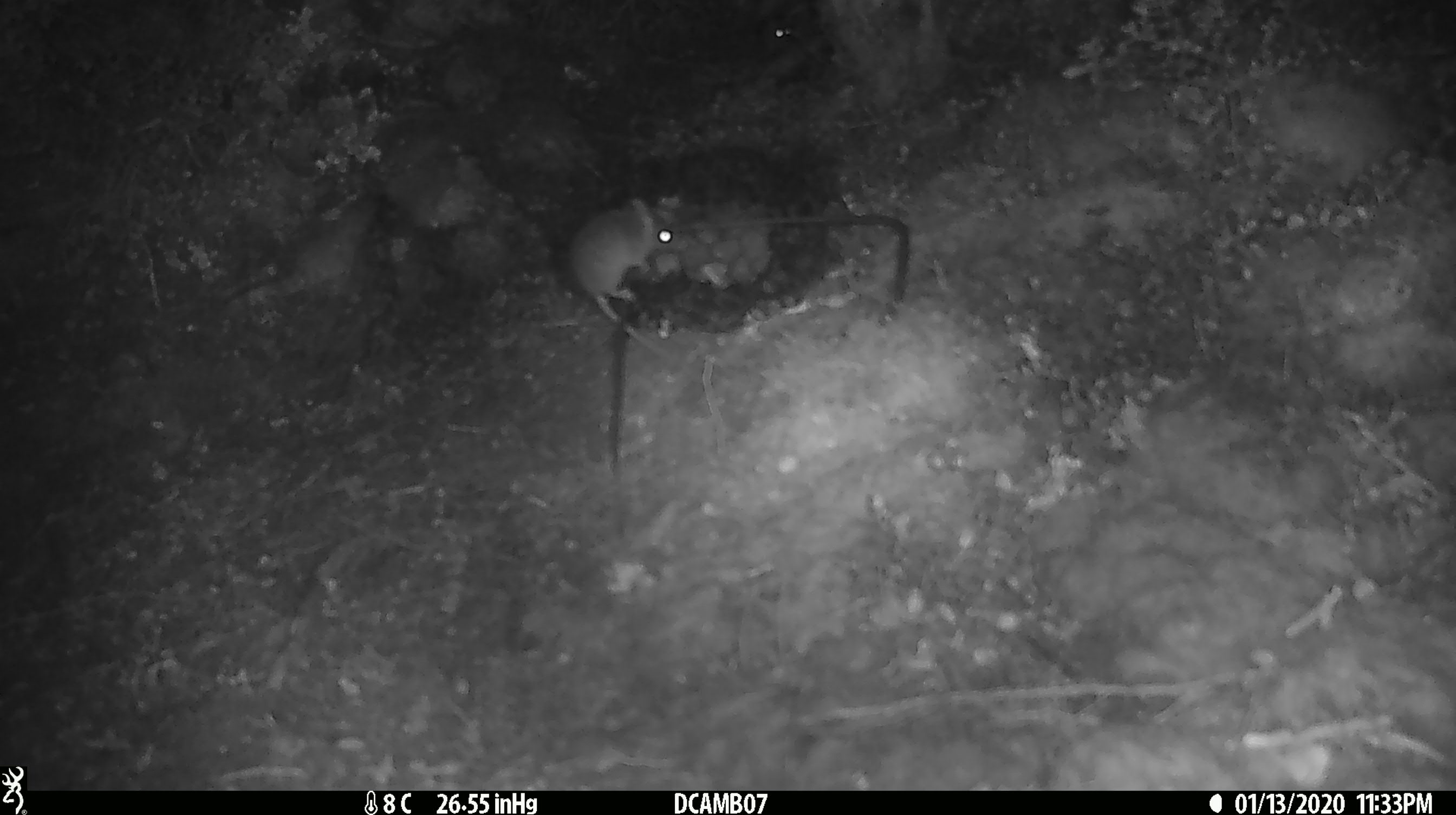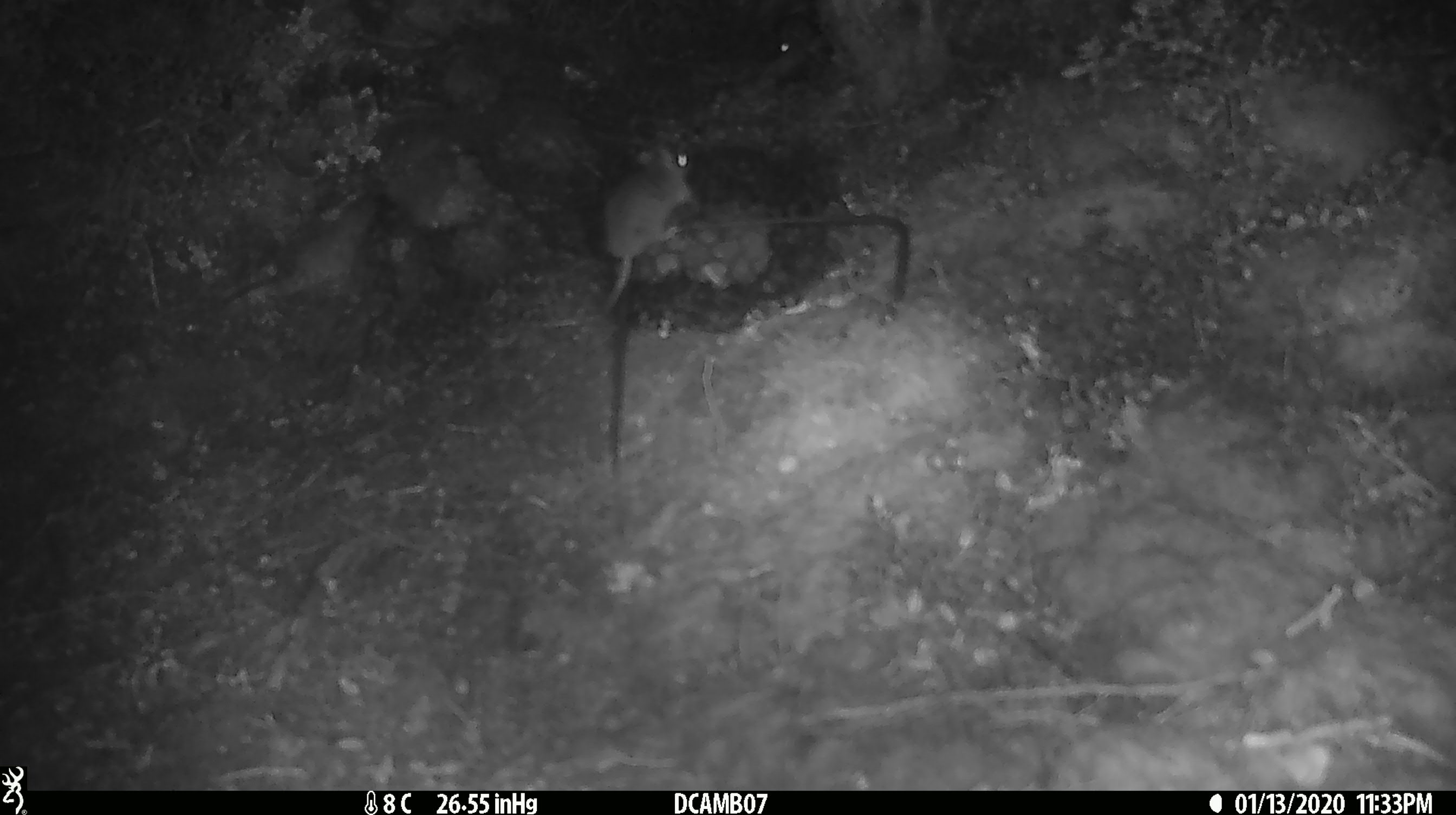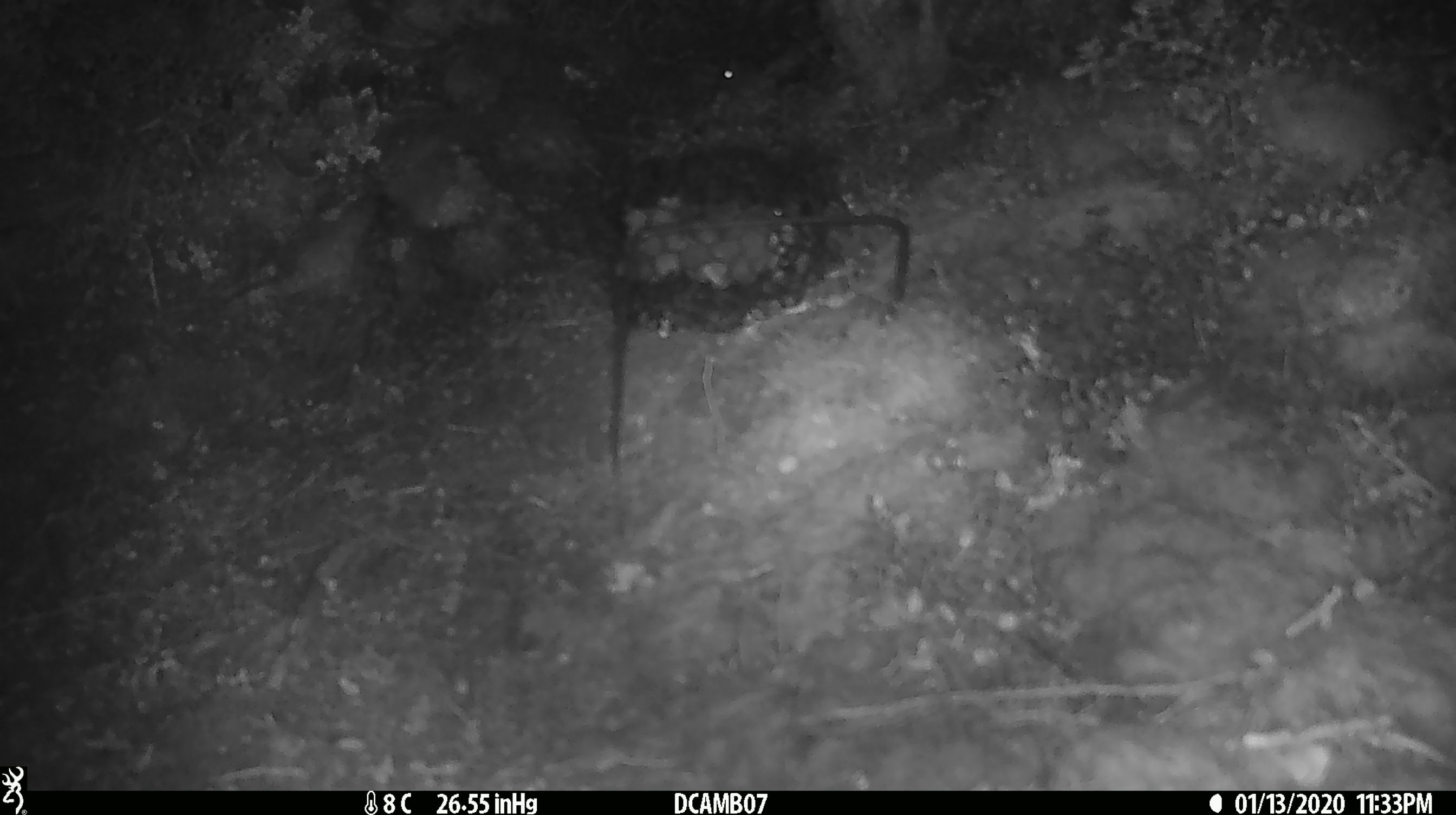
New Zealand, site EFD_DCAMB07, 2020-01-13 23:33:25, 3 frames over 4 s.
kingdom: Animalia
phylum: Chordata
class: Mammalia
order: Rodentia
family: Muridae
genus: Mus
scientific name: Mus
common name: mouse